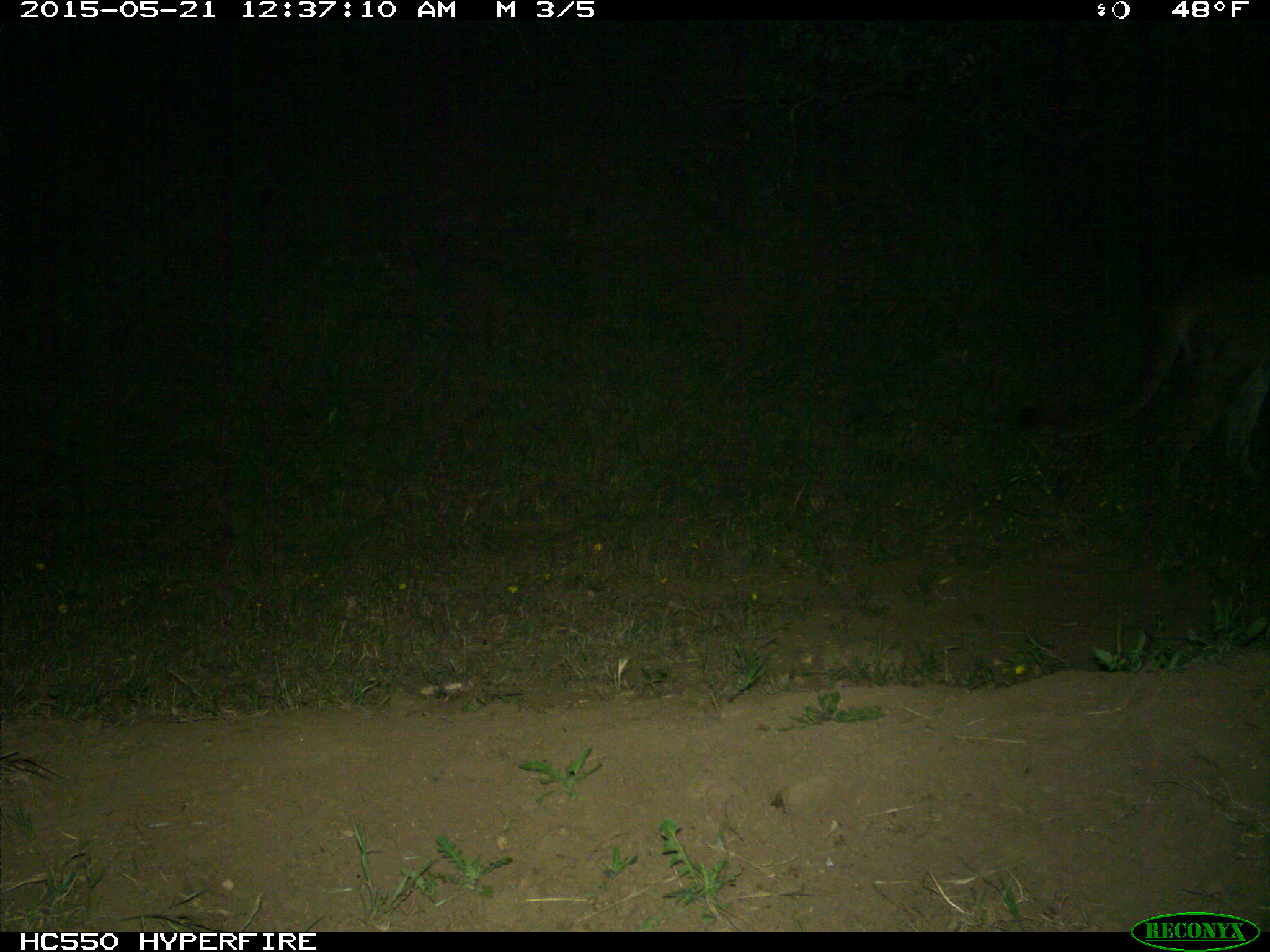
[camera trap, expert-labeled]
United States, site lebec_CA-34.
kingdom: Animalia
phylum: Chordata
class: Mammalia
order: Carnivora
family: Felidae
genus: Puma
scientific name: Puma concolor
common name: mountain lion